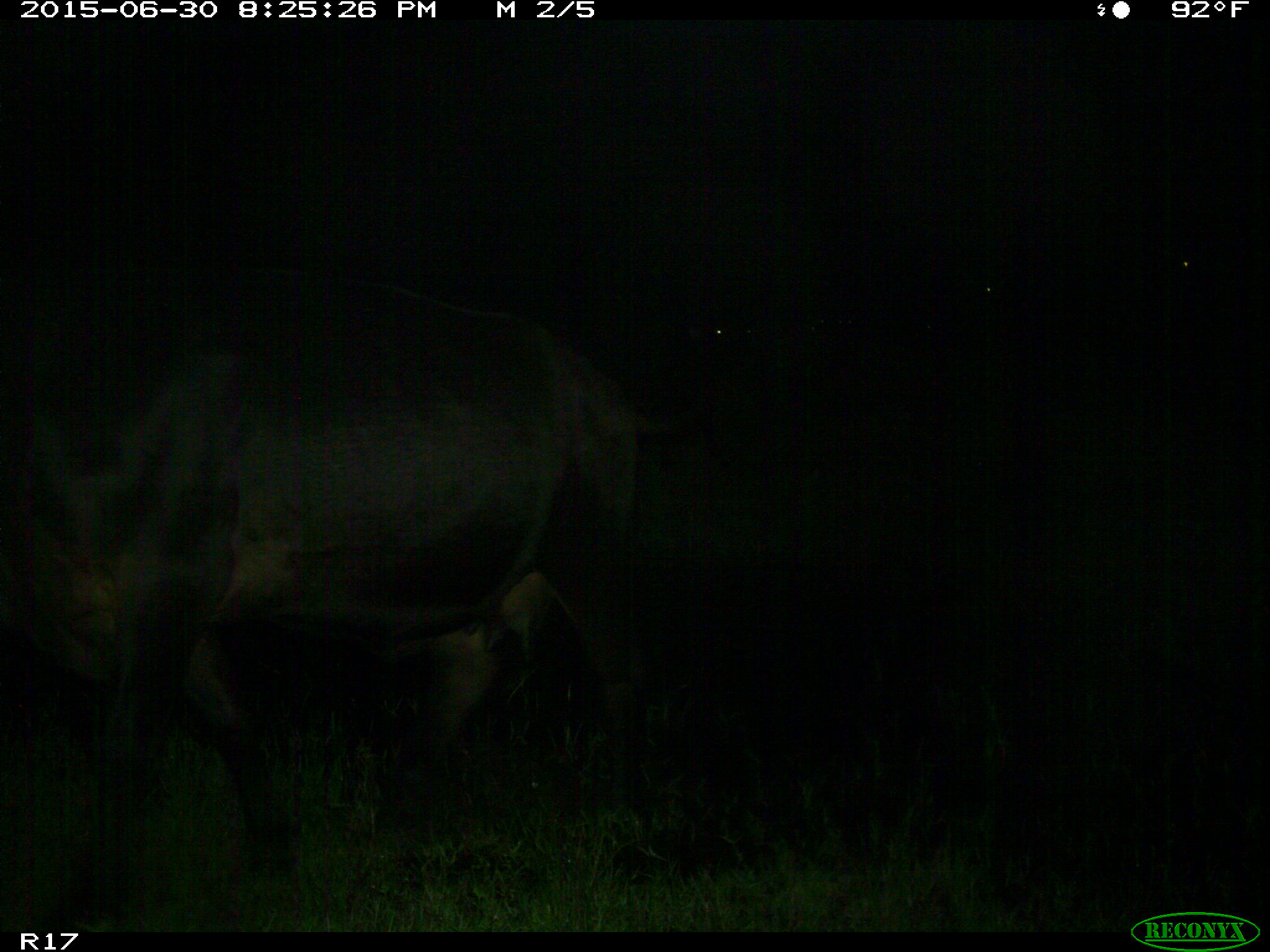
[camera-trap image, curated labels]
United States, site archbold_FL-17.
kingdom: Animalia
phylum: Chordata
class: Mammalia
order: Artiodactyla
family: Bovidae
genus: Bos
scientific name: Bos taurus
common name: domestic cow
Bos taurus (domestic cow).